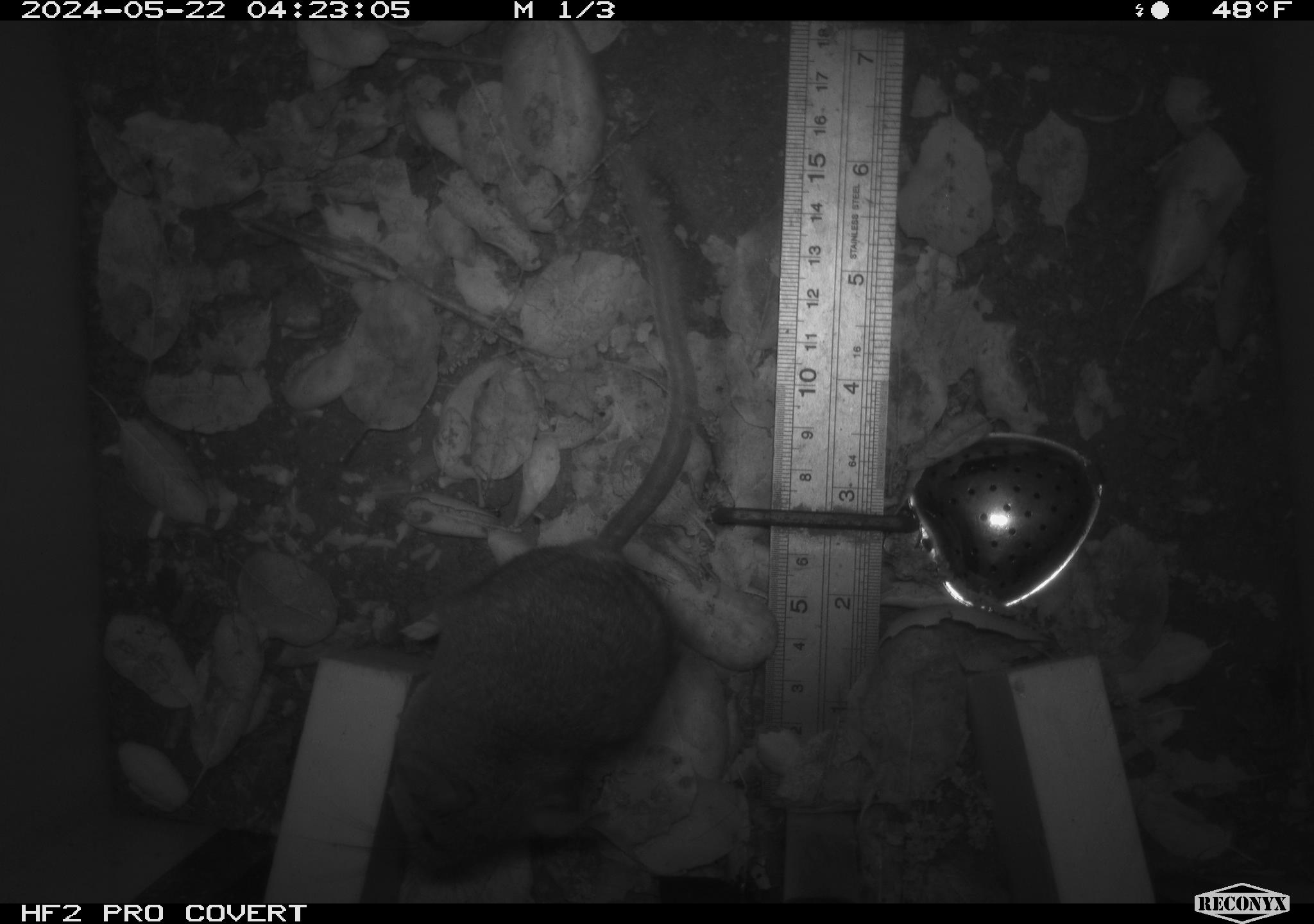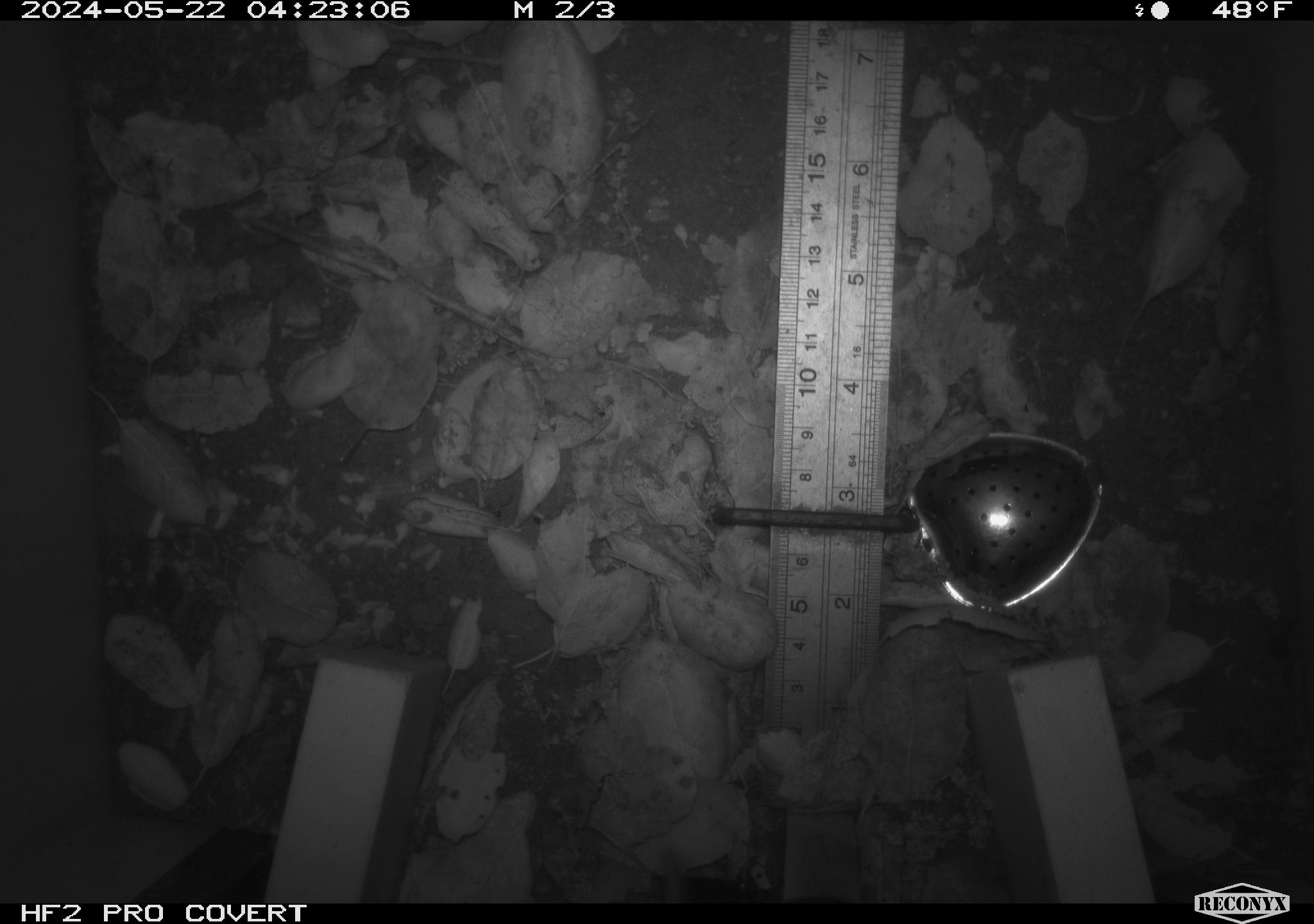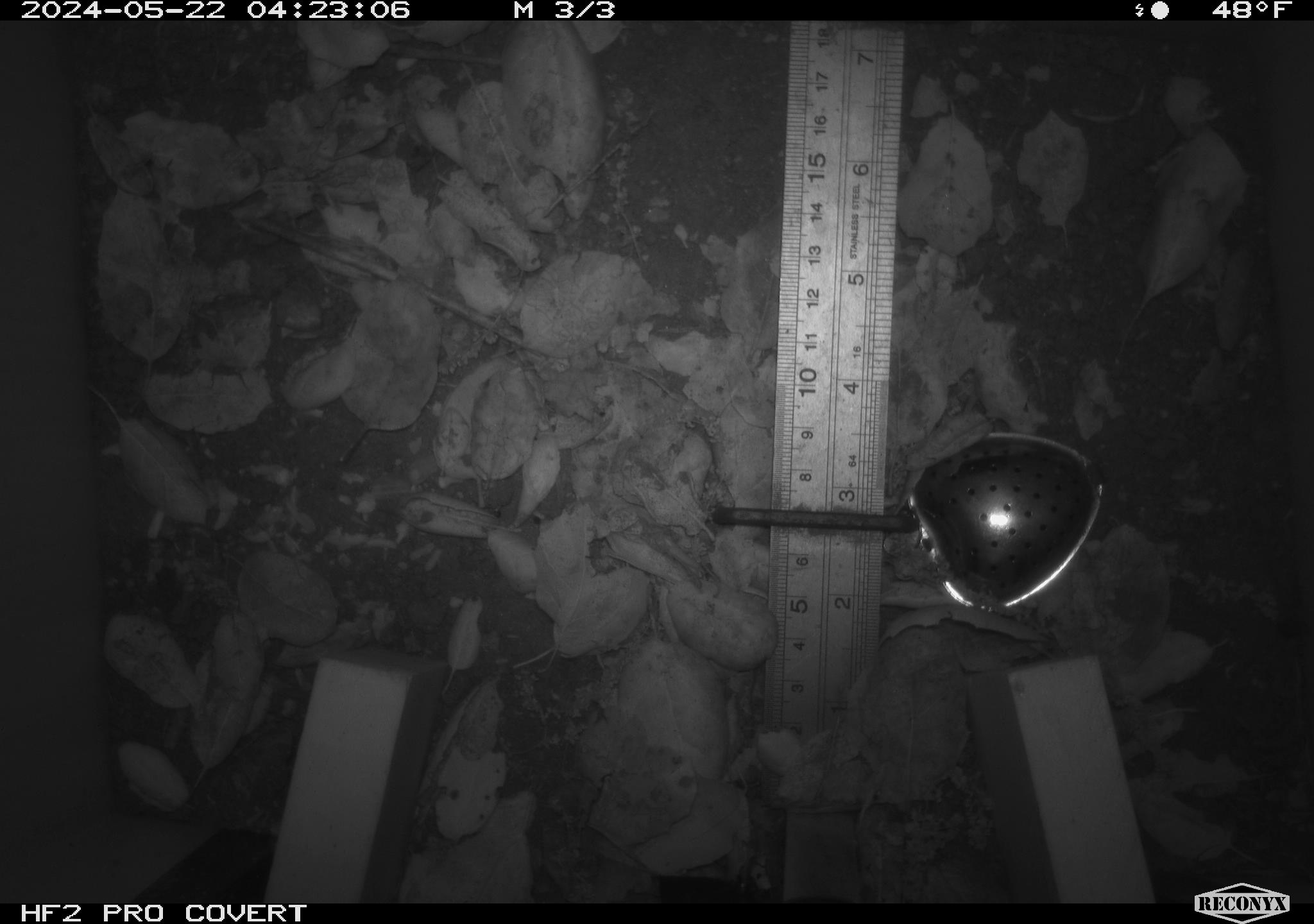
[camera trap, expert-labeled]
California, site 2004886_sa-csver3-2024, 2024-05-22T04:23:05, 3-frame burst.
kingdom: Animalia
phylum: Chordata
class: Mammalia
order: Rodentia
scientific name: Rodentia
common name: rodent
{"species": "rodent (Rodentia)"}